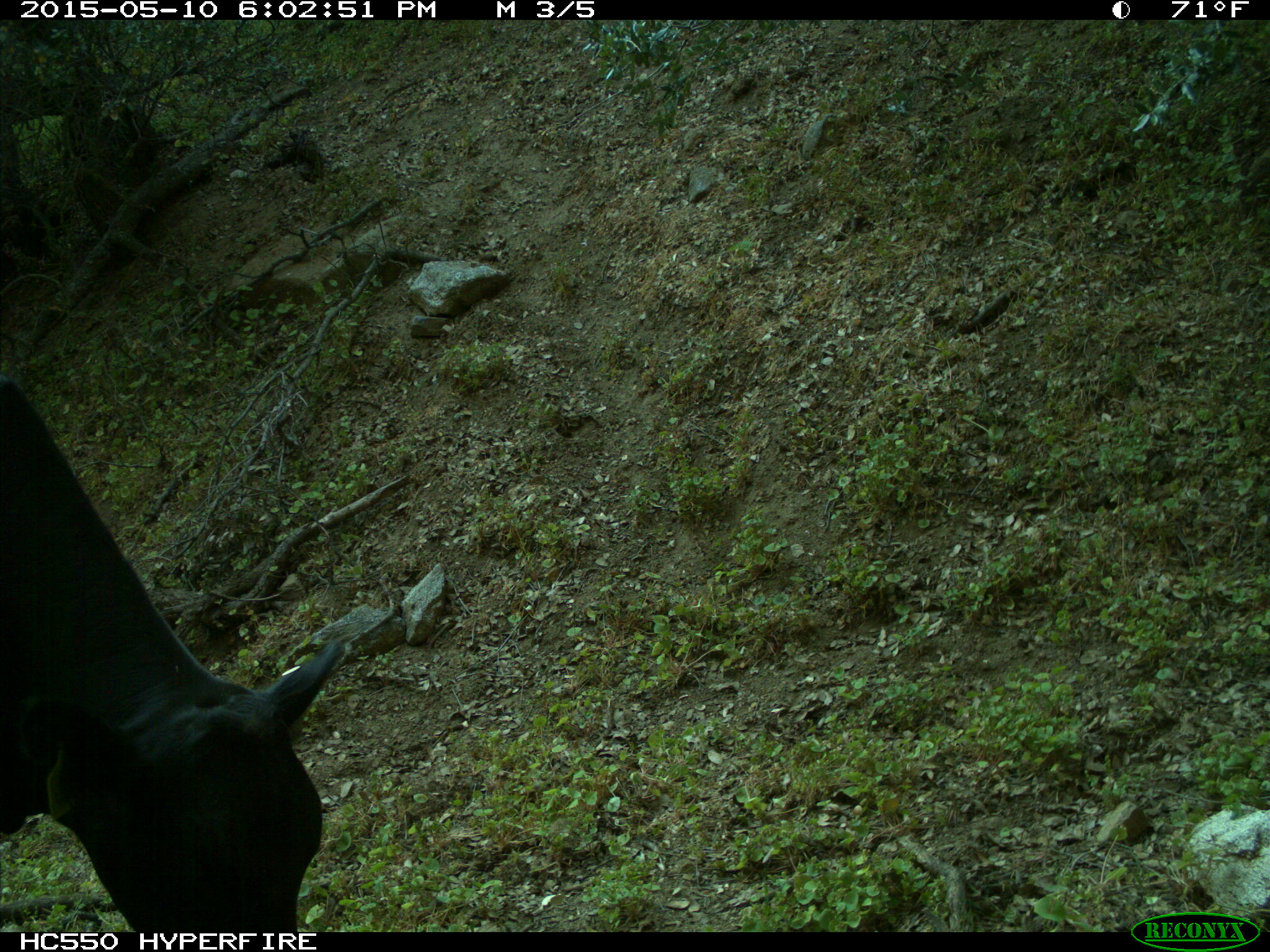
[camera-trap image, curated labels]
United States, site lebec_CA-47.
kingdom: Animalia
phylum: Chordata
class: Mammalia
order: Artiodactyla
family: Bovidae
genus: Bos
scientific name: Bos taurus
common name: domestic cow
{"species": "Bos taurus (domestic cow)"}